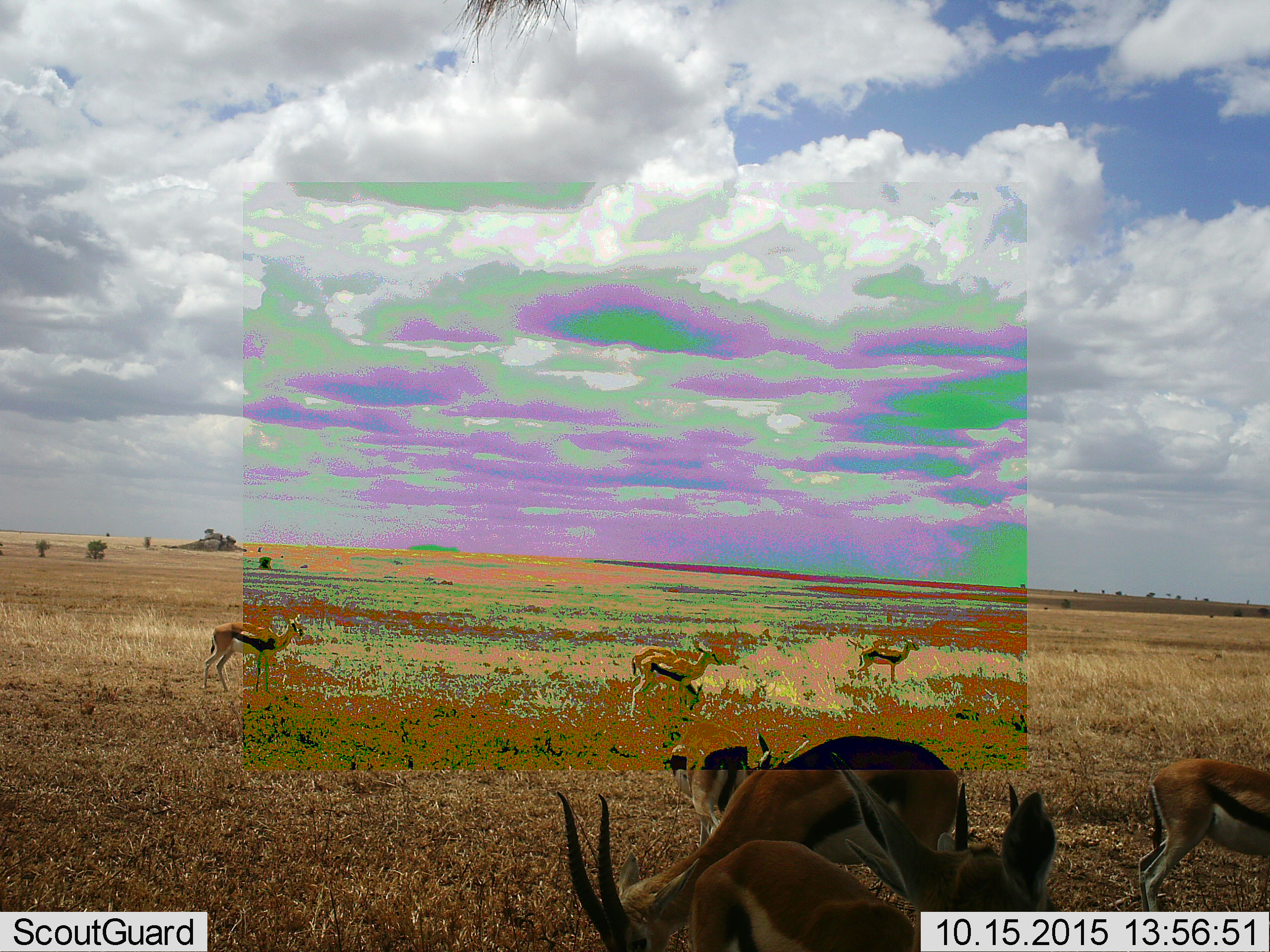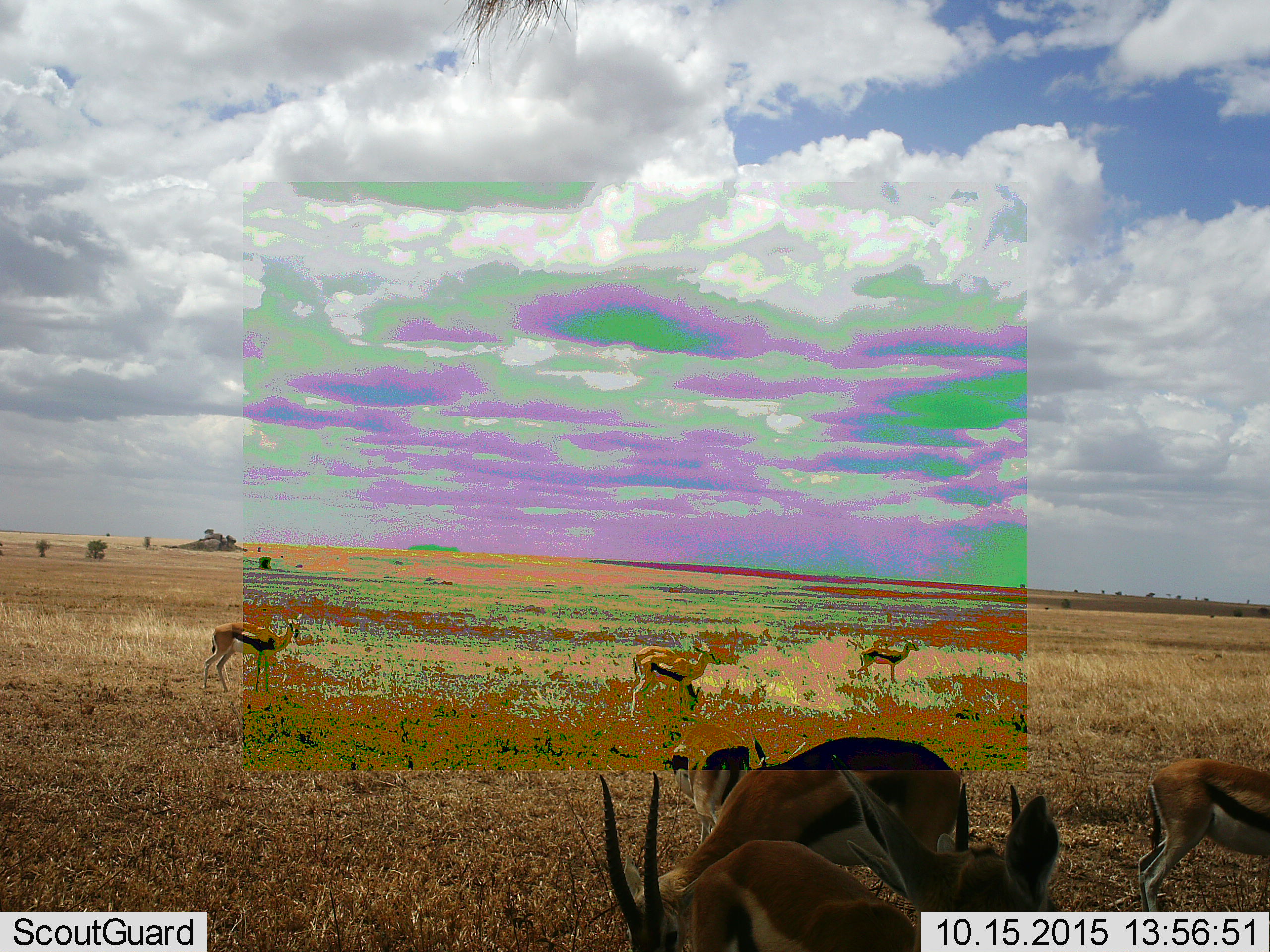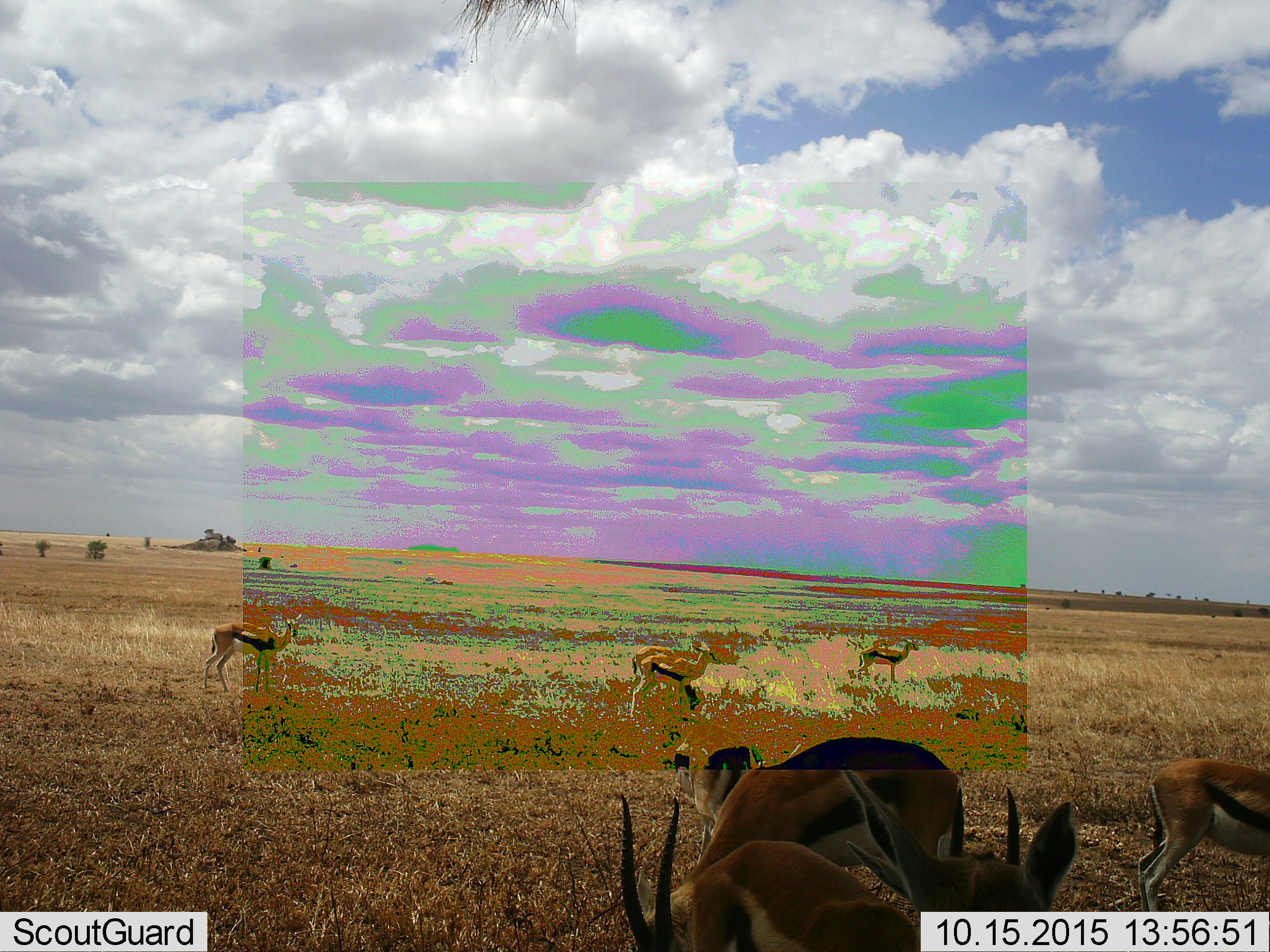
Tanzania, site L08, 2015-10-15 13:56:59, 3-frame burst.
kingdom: Animalia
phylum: Chordata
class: Mammalia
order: Artiodactyla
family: Bovidae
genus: Eudorcas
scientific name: Eudorcas thomsonii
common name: thomson's gazelle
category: gazellethomsons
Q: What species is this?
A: Gazellethomsons (thomson's gazelle) (Eudorcas thomsonii).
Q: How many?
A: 8.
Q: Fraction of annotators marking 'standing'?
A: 67%.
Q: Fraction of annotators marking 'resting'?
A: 0%.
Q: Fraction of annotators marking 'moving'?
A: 0%.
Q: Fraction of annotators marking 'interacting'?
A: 0%.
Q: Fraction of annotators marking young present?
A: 0%.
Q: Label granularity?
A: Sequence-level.